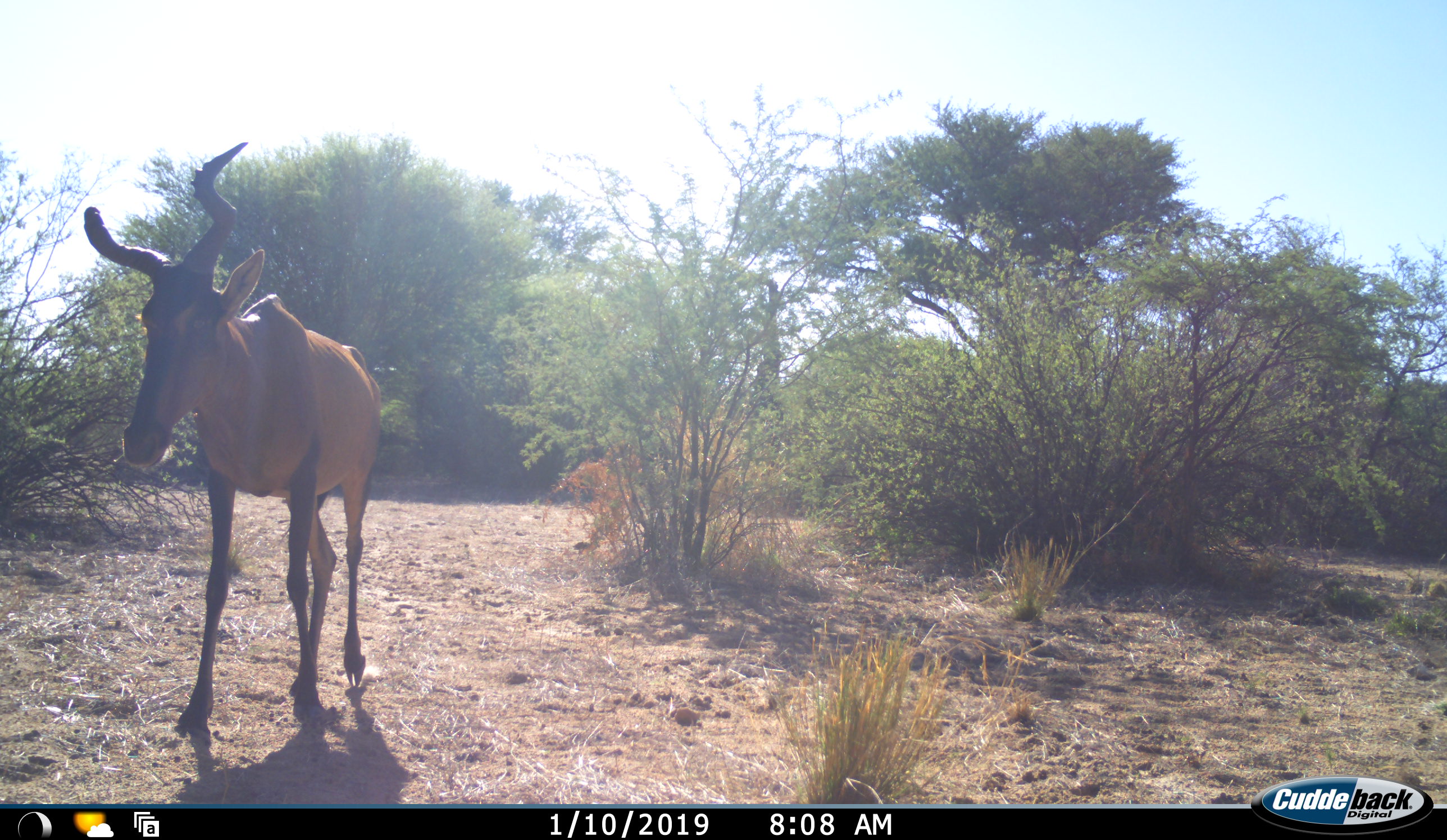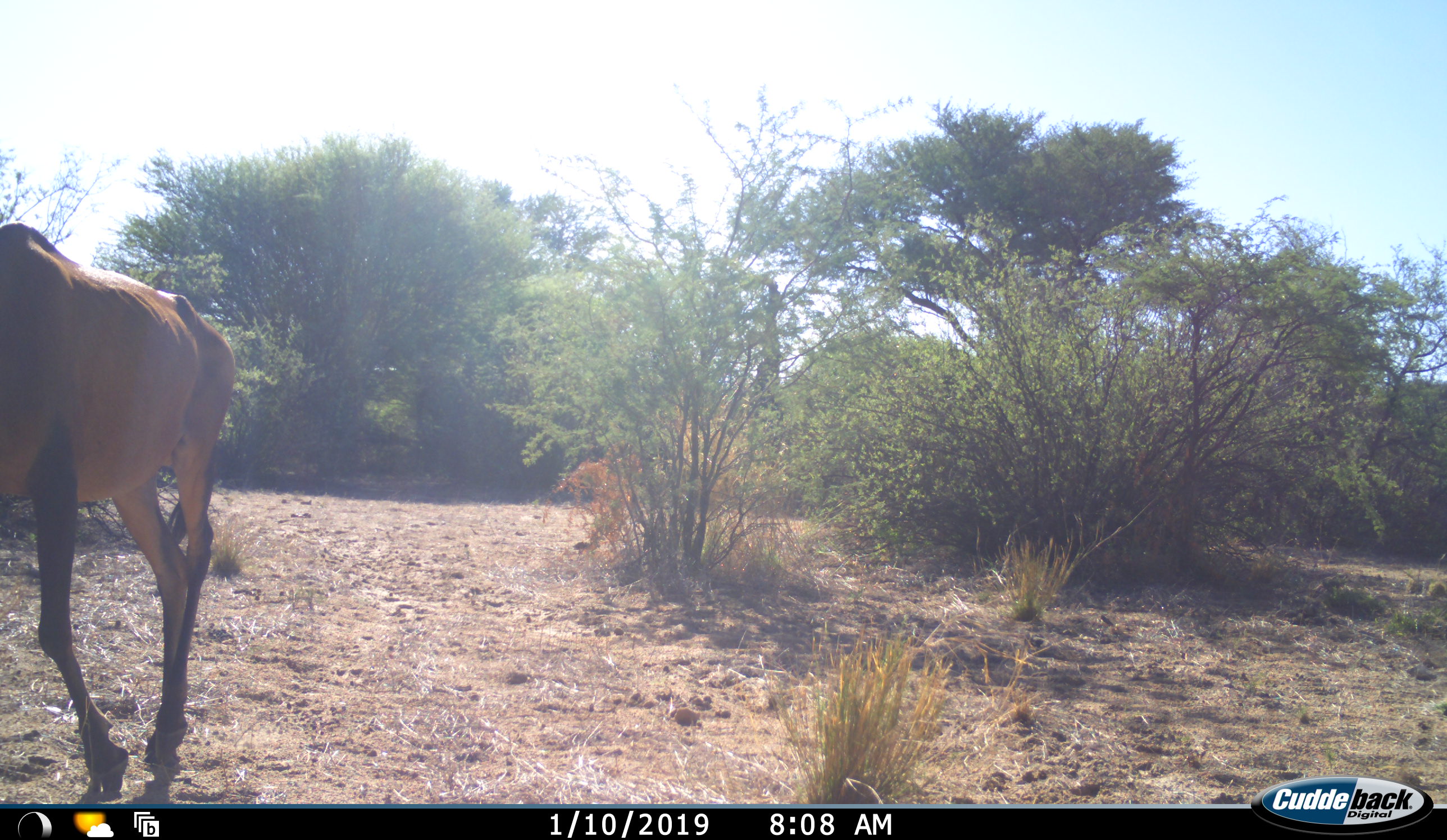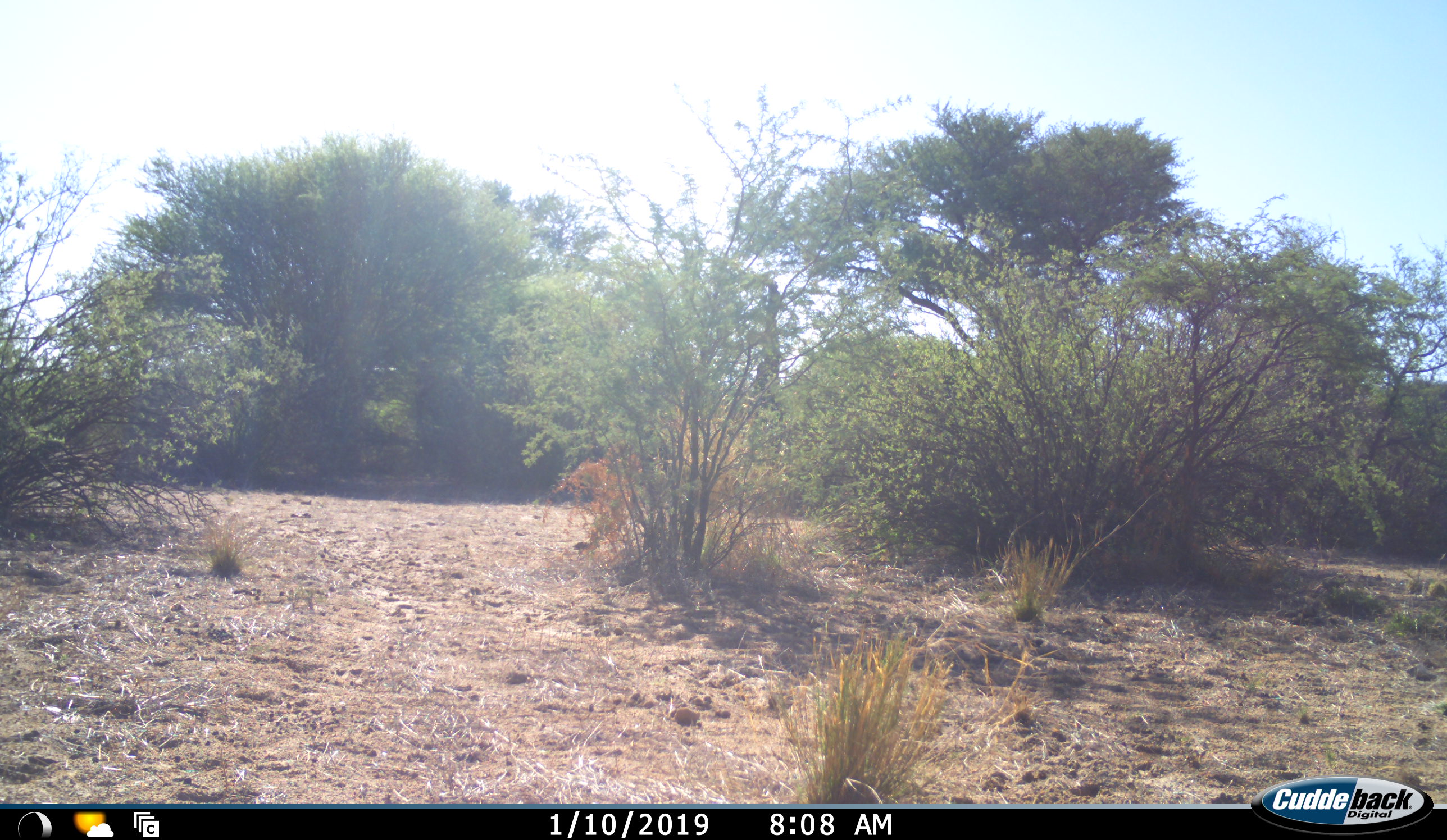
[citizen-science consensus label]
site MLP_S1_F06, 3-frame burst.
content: unidentified animal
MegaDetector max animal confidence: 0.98